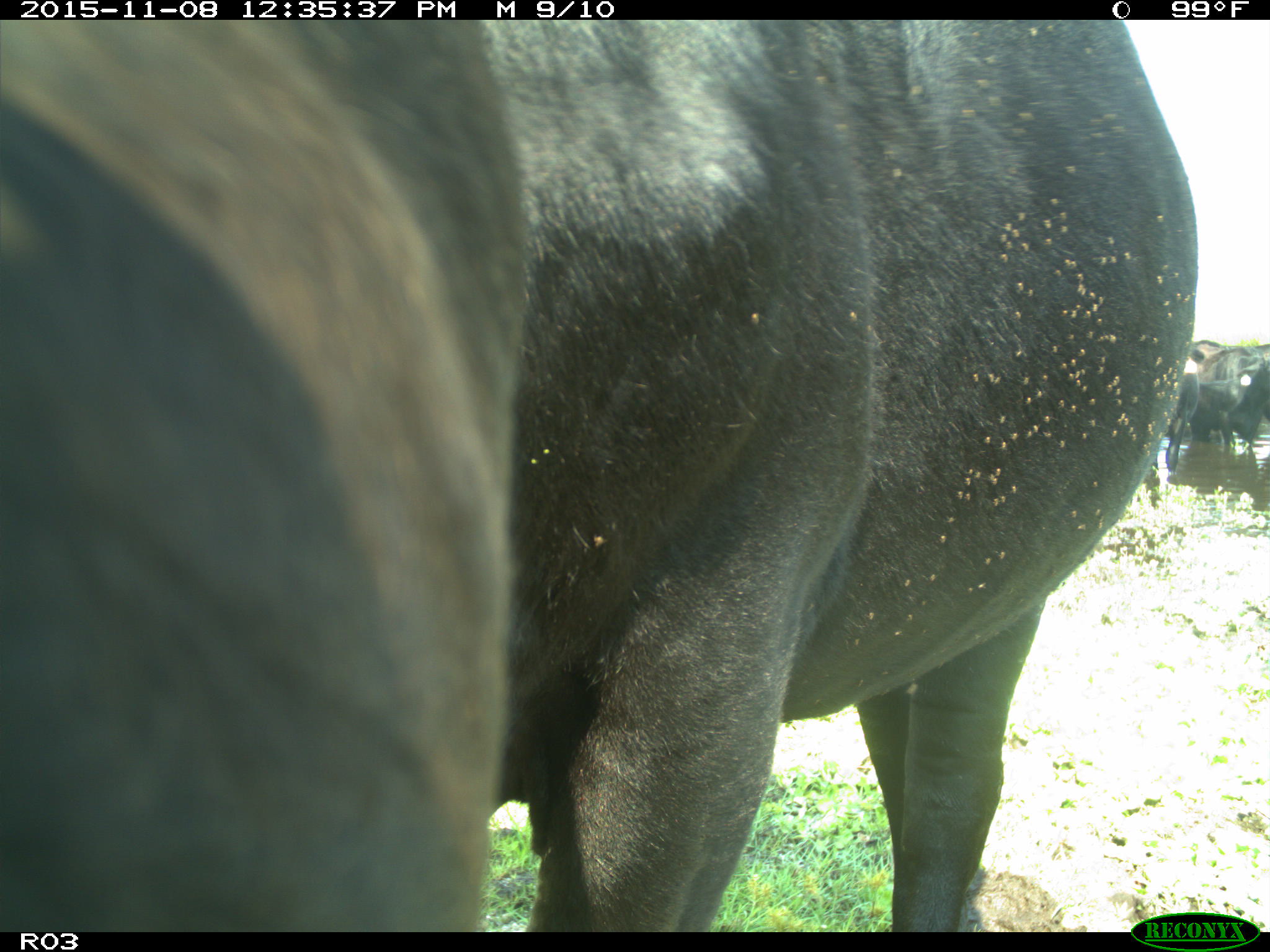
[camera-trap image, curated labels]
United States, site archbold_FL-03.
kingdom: Animalia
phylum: Chordata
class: Mammalia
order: Artiodactyla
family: Bovidae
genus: Bos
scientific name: Bos taurus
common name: domestic cow